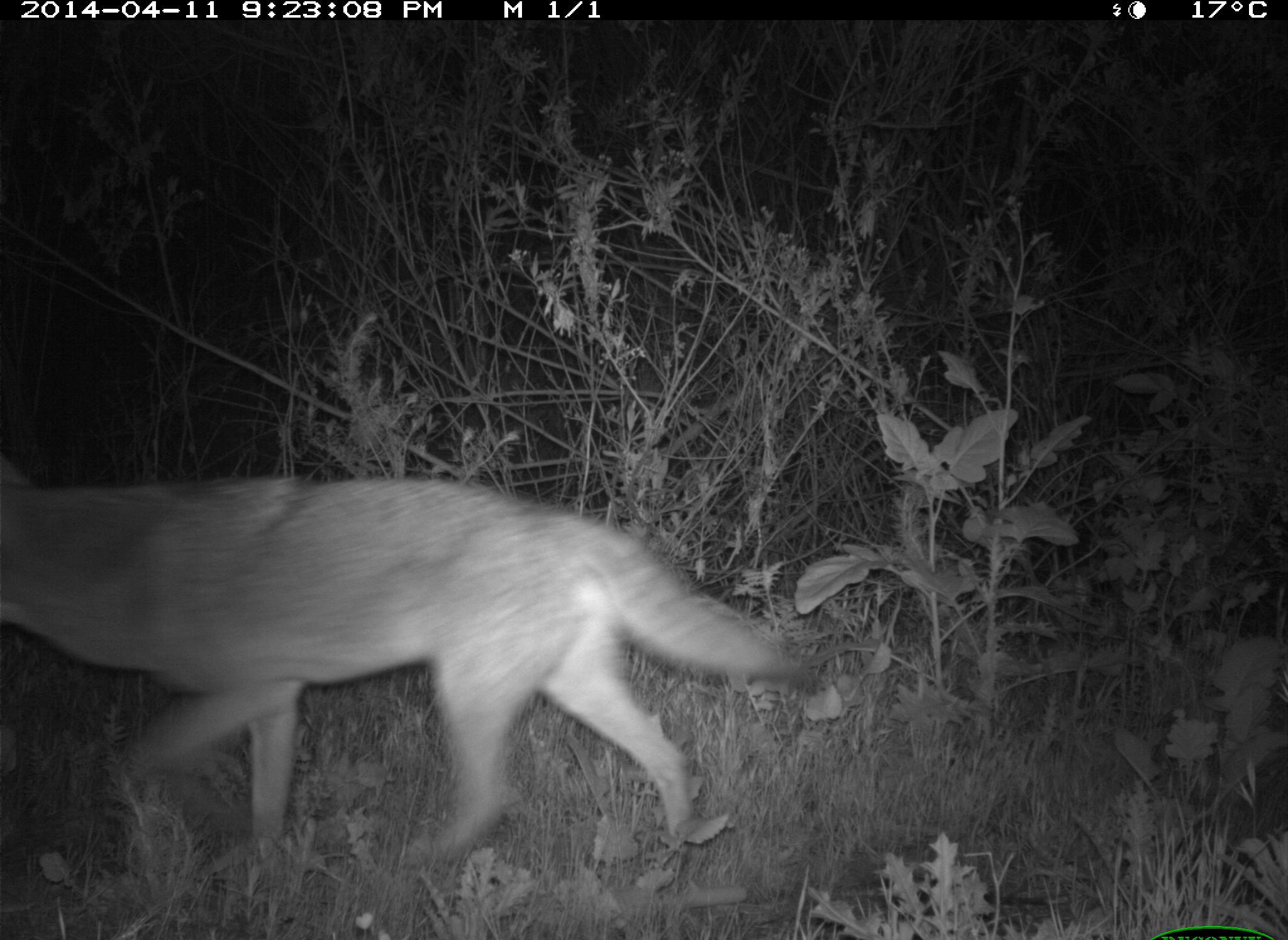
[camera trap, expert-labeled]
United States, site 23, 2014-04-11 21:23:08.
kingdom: Animalia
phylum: Chordata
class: Mammalia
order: Carnivora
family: Canidae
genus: Canis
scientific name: Canis latrans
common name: coyote